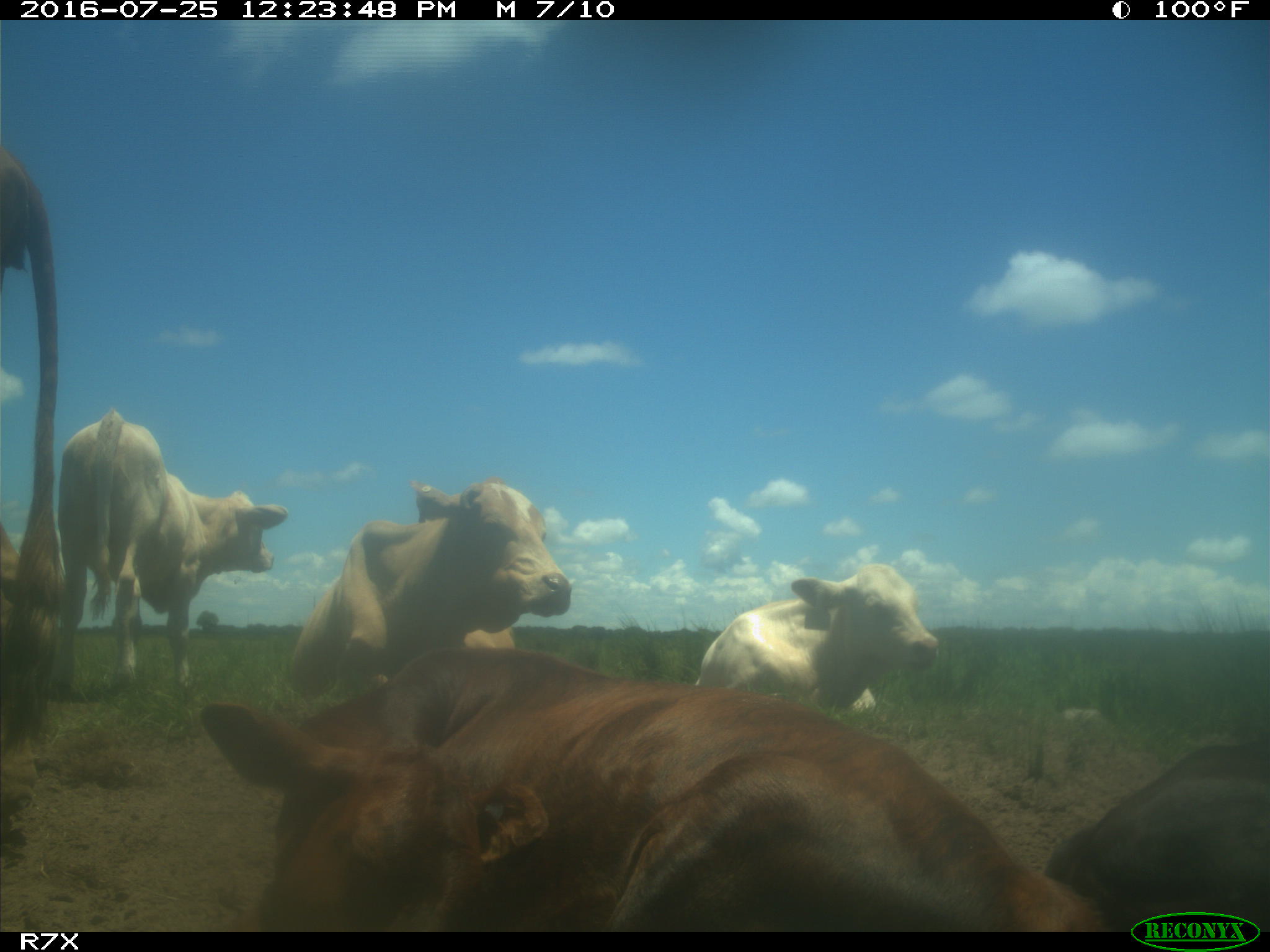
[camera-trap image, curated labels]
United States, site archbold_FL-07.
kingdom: Animalia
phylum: Chordata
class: Mammalia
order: Artiodactyla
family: Bovidae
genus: Bos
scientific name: Bos taurus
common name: domestic cow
Bos taurus (domestic cow).